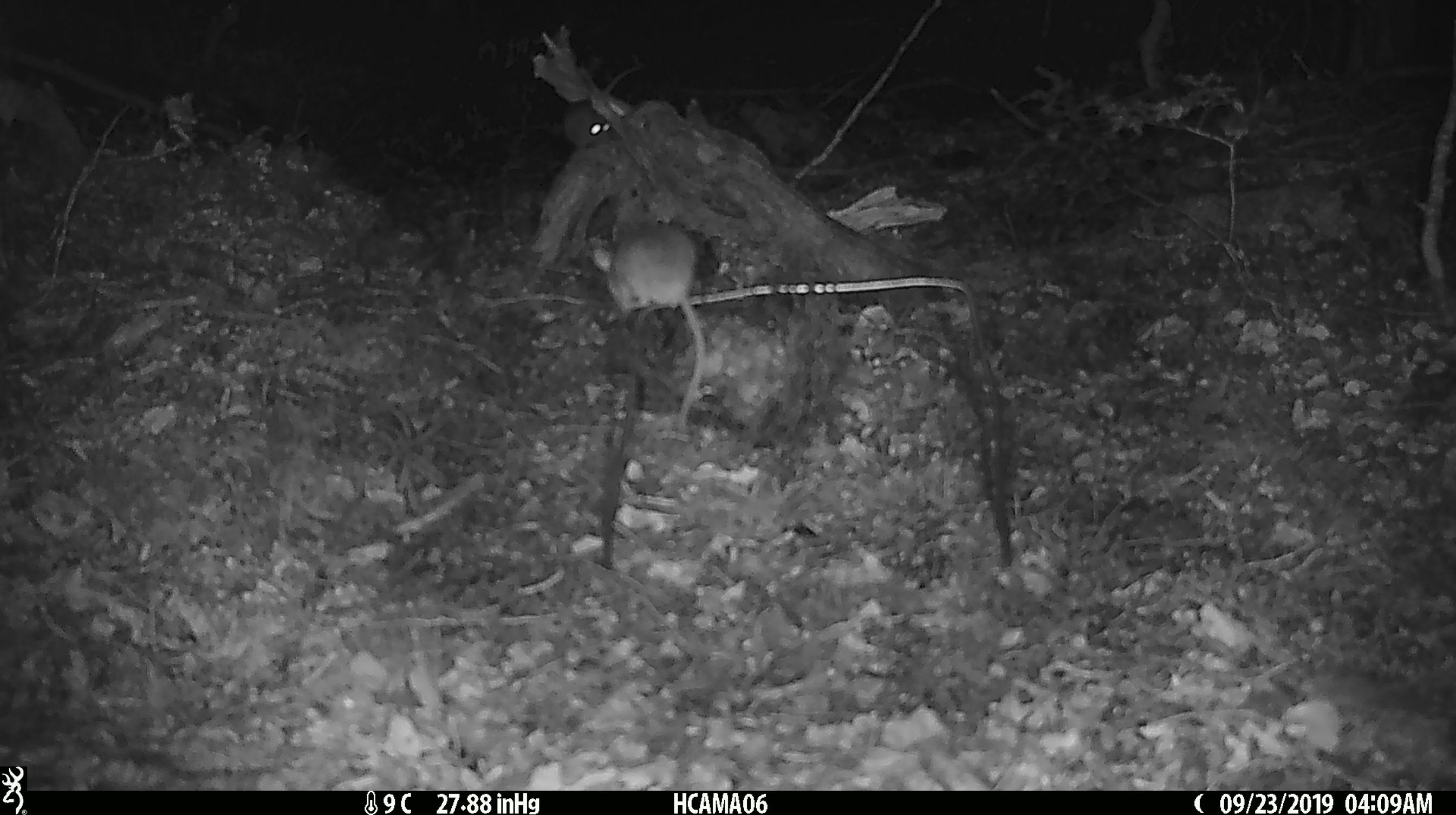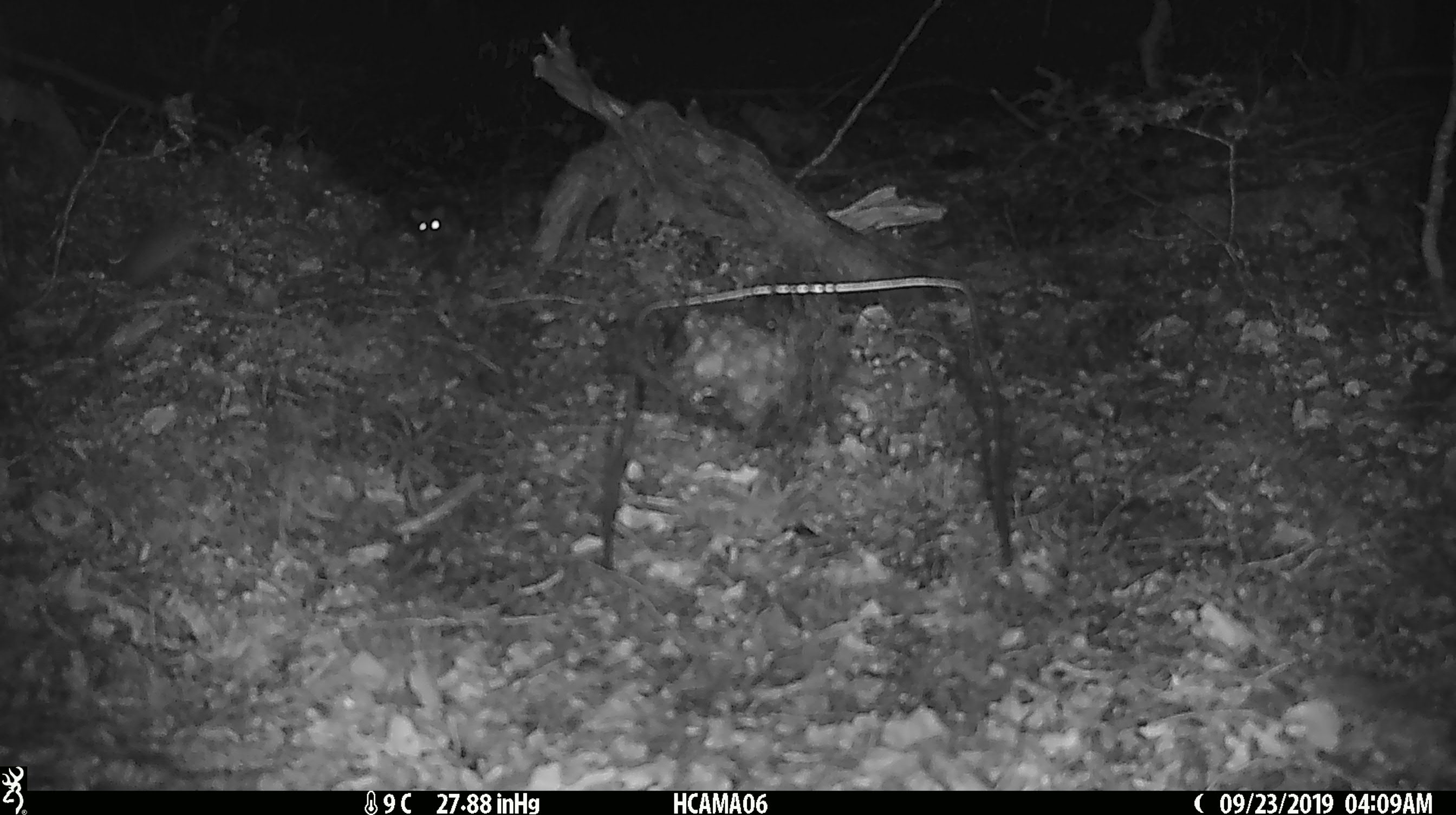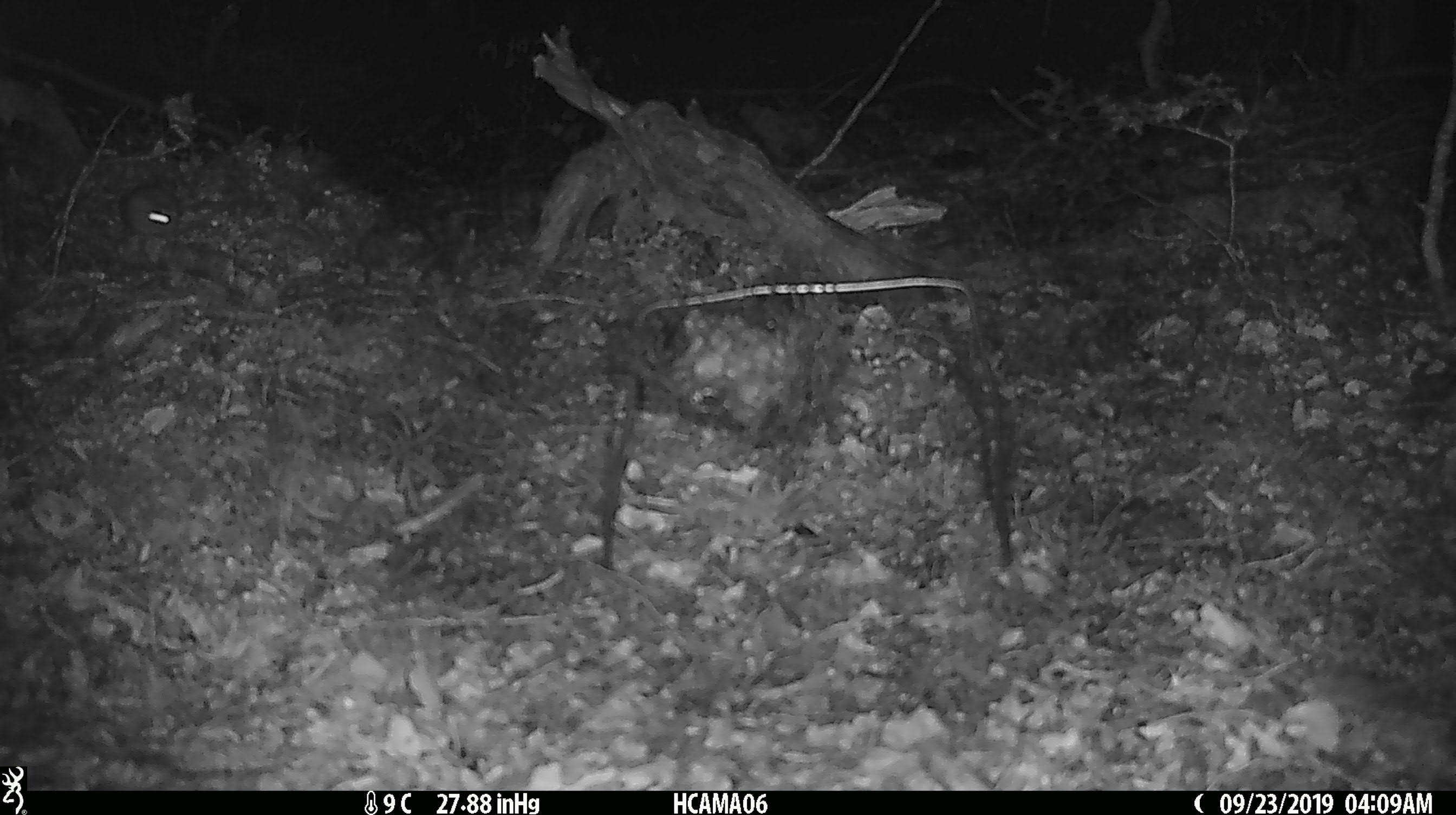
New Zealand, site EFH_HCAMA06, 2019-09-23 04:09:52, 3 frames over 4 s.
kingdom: Animalia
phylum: Chordata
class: Mammalia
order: Rodentia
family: Muridae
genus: Mus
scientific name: Mus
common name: mouse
Mouse (Mus).